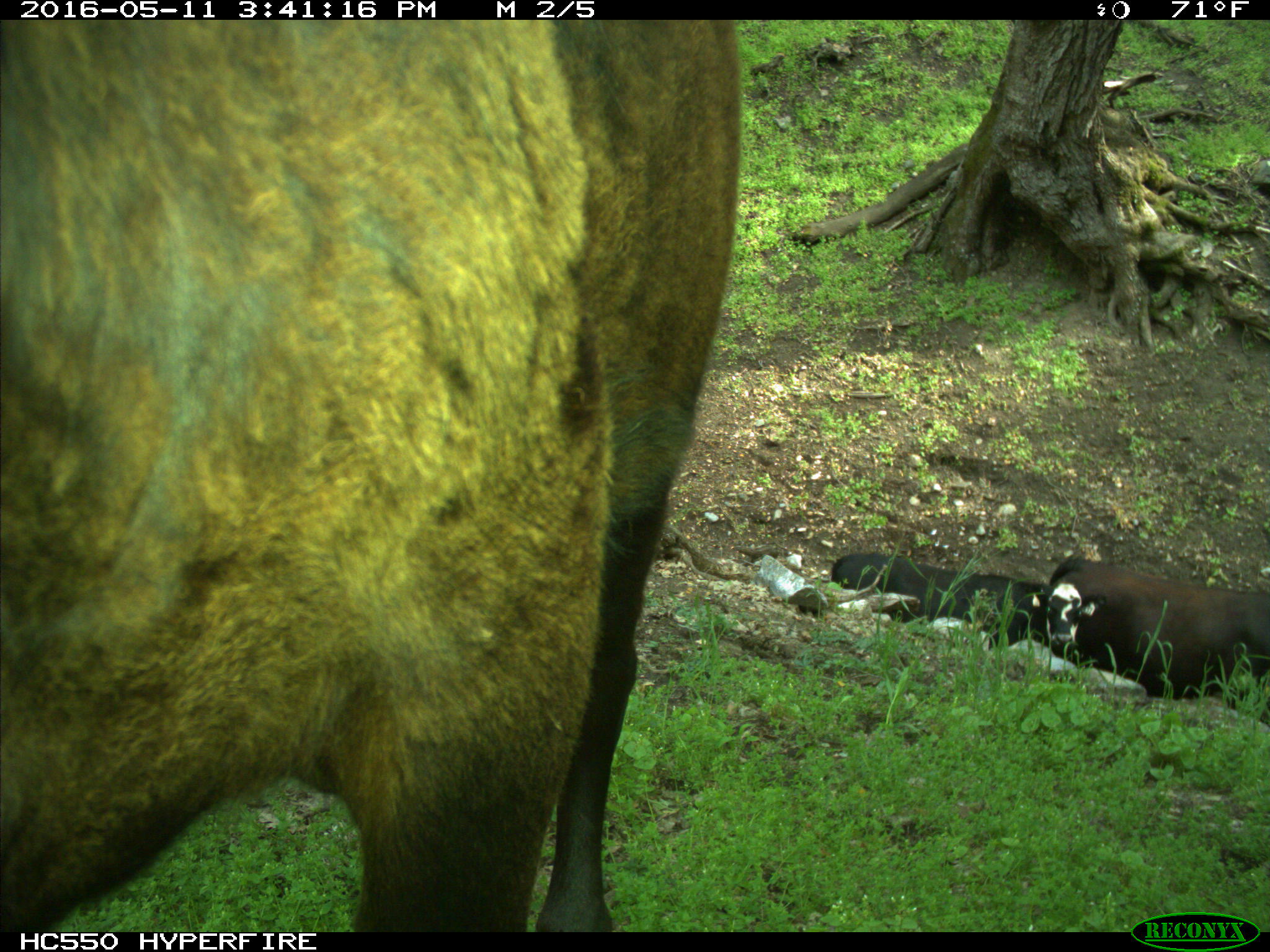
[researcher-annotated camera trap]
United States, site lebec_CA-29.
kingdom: Animalia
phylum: Chordata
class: Mammalia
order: Artiodactyla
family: Bovidae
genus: Bos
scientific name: Bos taurus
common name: domestic cow